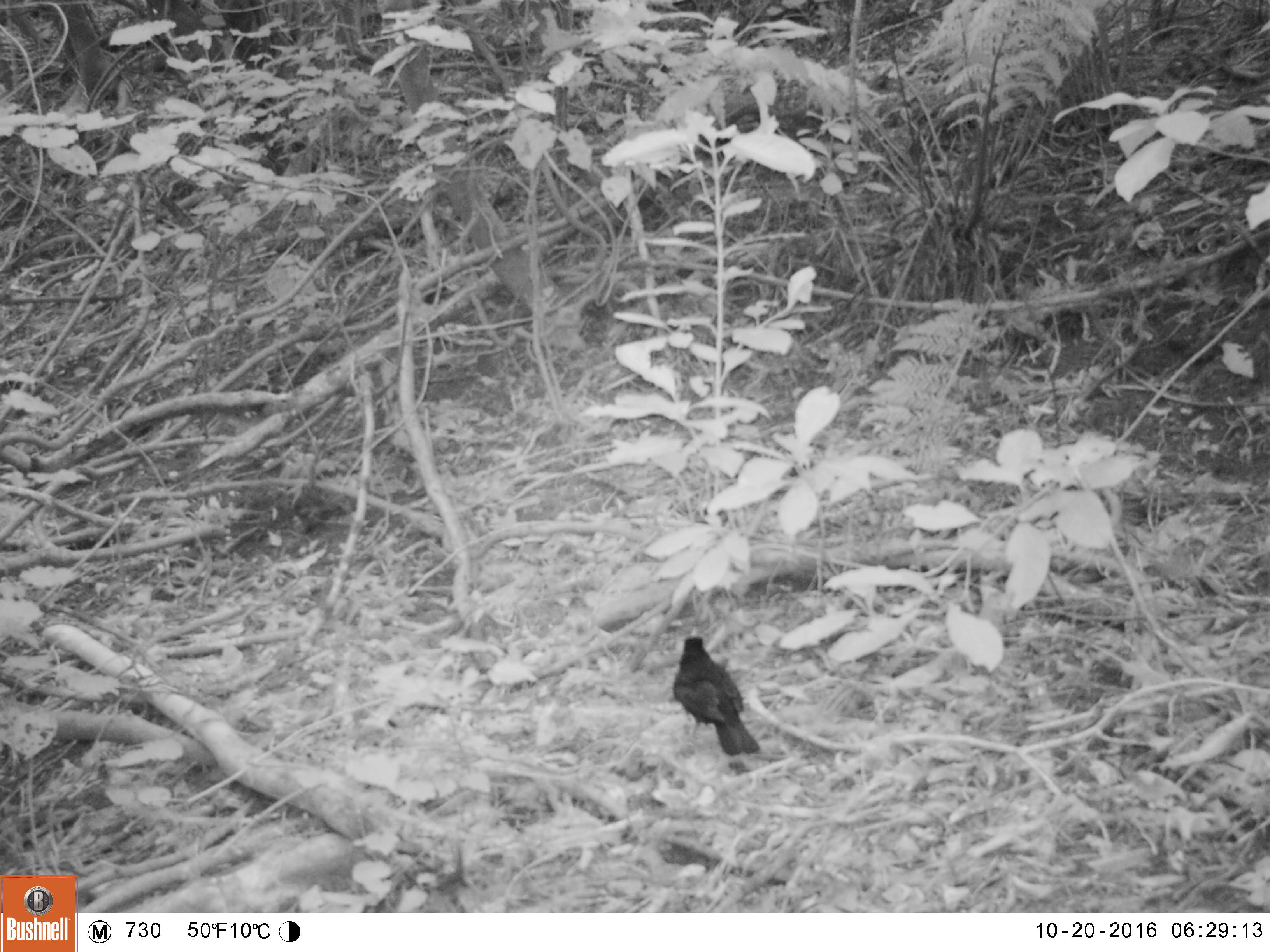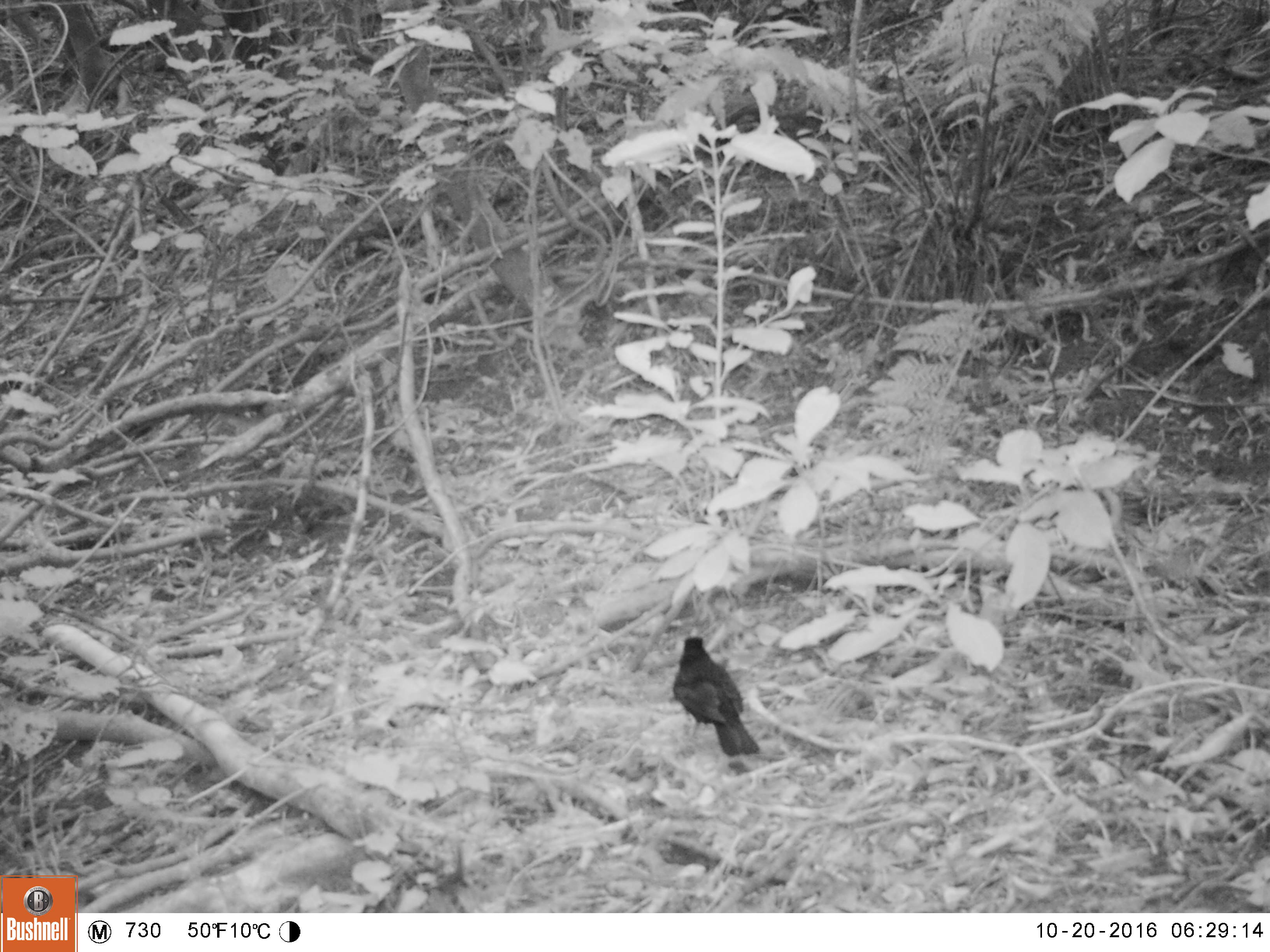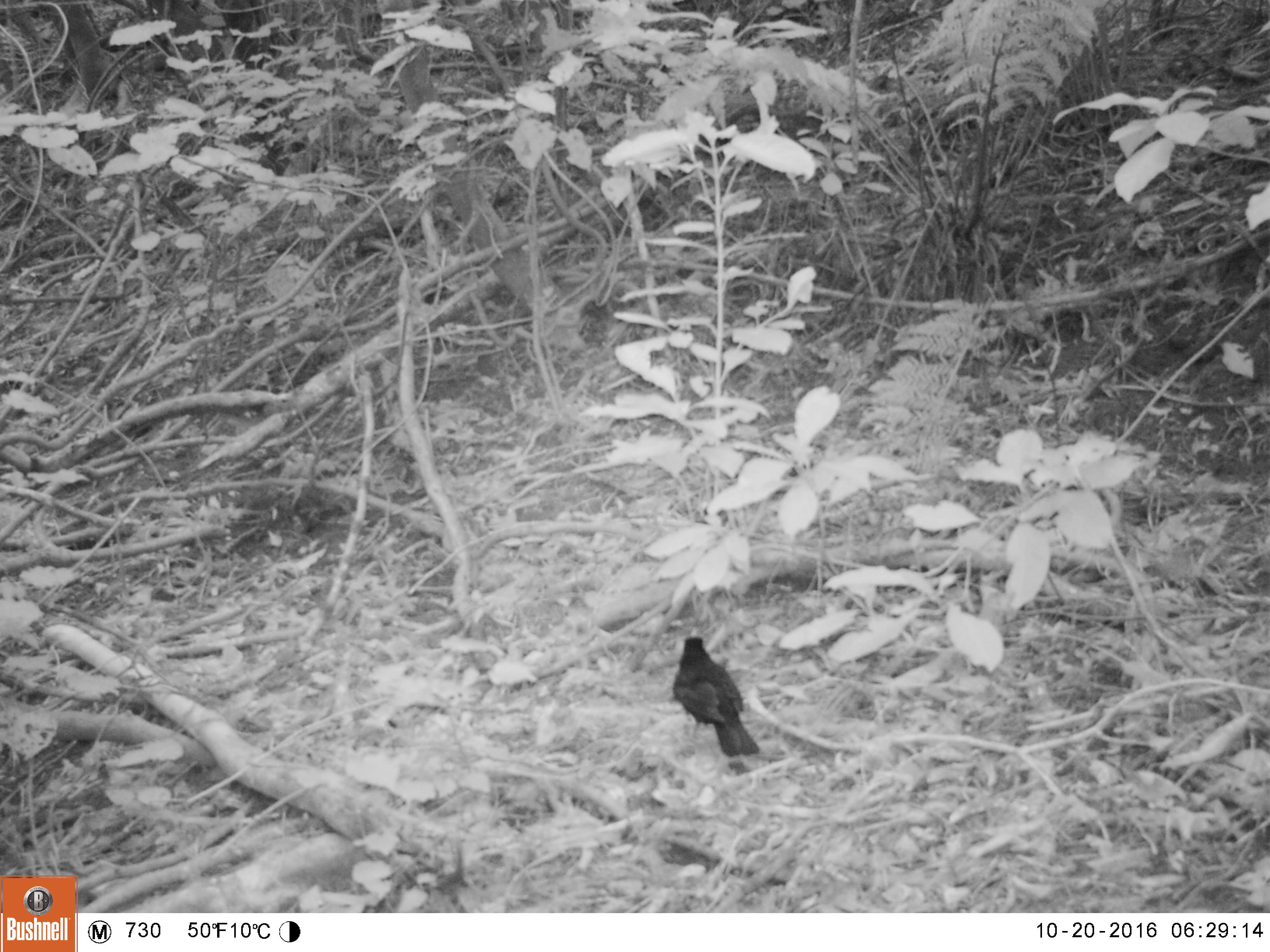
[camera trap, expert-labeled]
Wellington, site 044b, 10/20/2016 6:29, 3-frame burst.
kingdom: Animalia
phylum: Chordata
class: Aves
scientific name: Aves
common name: bird